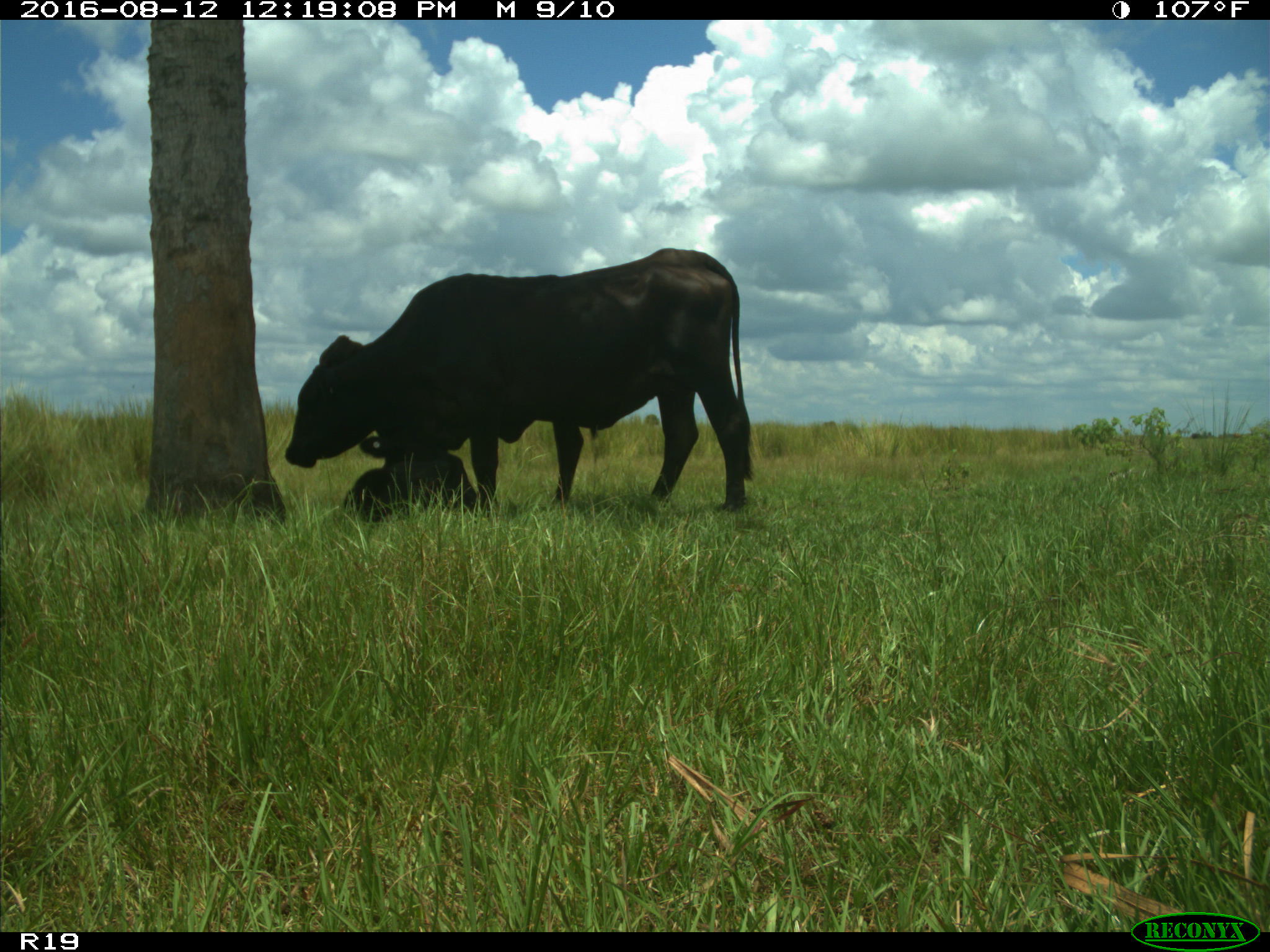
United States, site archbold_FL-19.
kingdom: Animalia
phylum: Chordata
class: Mammalia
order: Artiodactyla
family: Bovidae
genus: Bos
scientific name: Bos taurus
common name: domestic cow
Bos taurus (domestic cow).